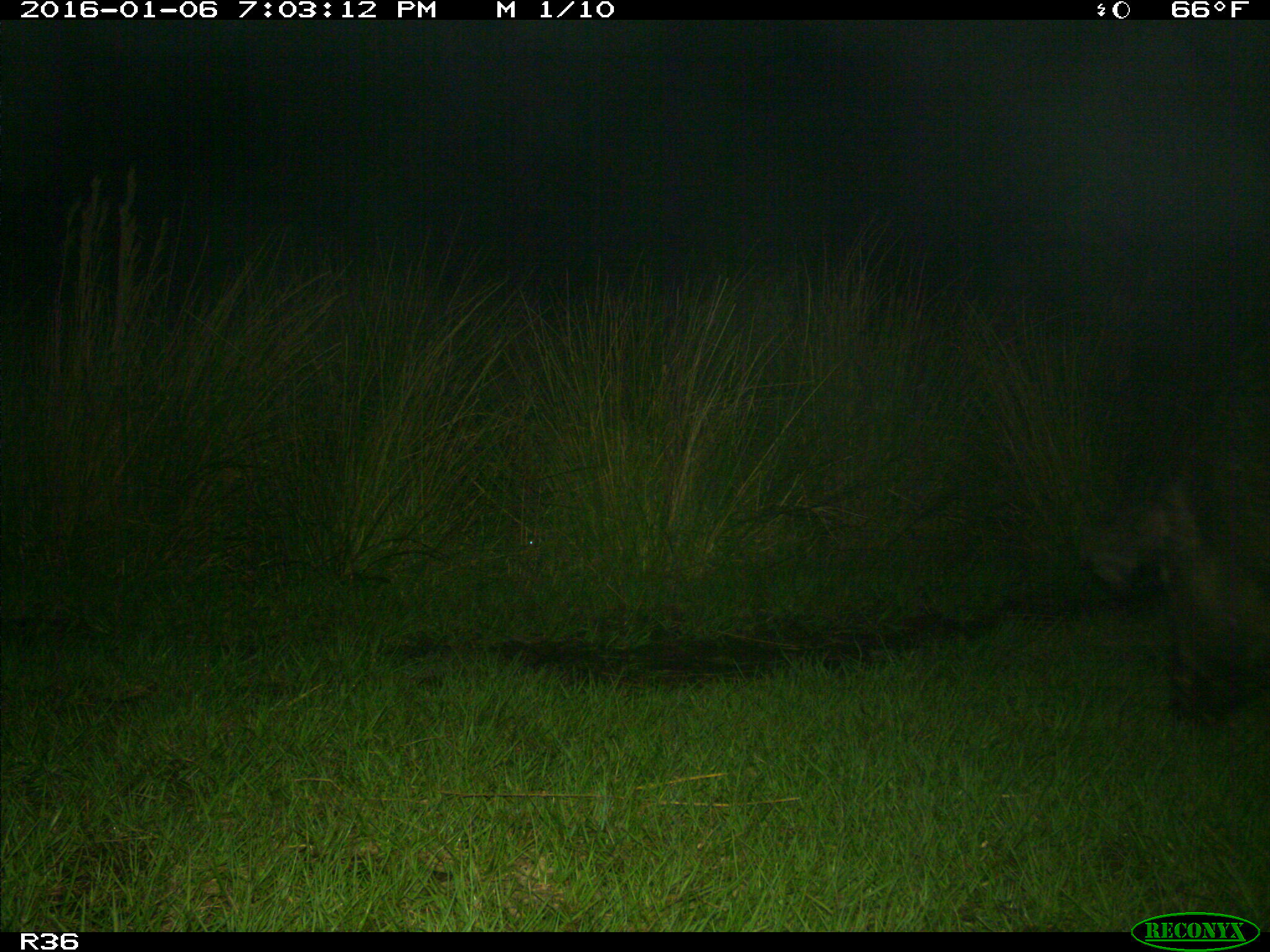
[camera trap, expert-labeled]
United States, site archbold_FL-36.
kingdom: Animalia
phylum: Chordata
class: Mammalia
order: Artiodactyla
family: Suidae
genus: Sus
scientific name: Sus scrofa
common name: wild boar